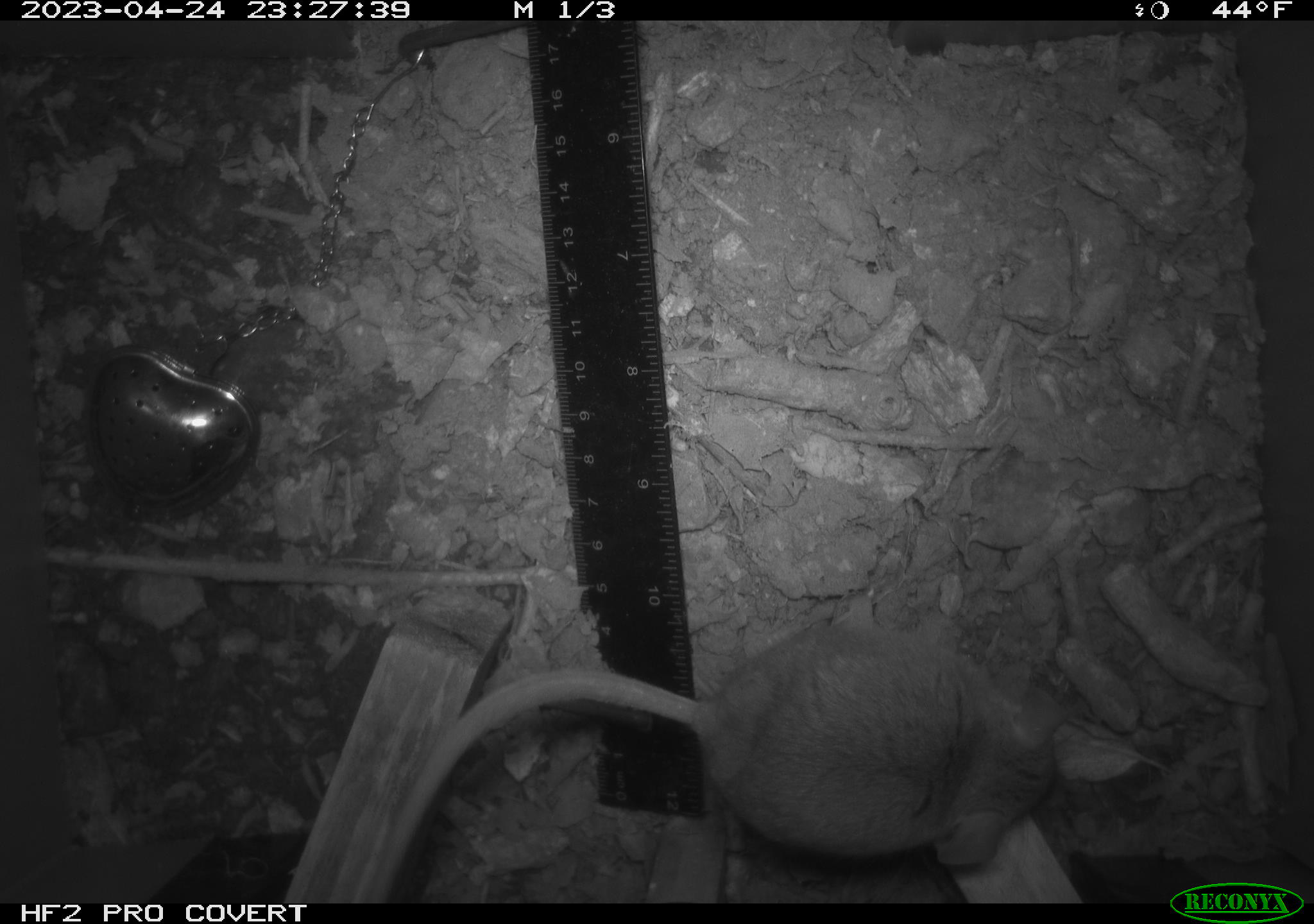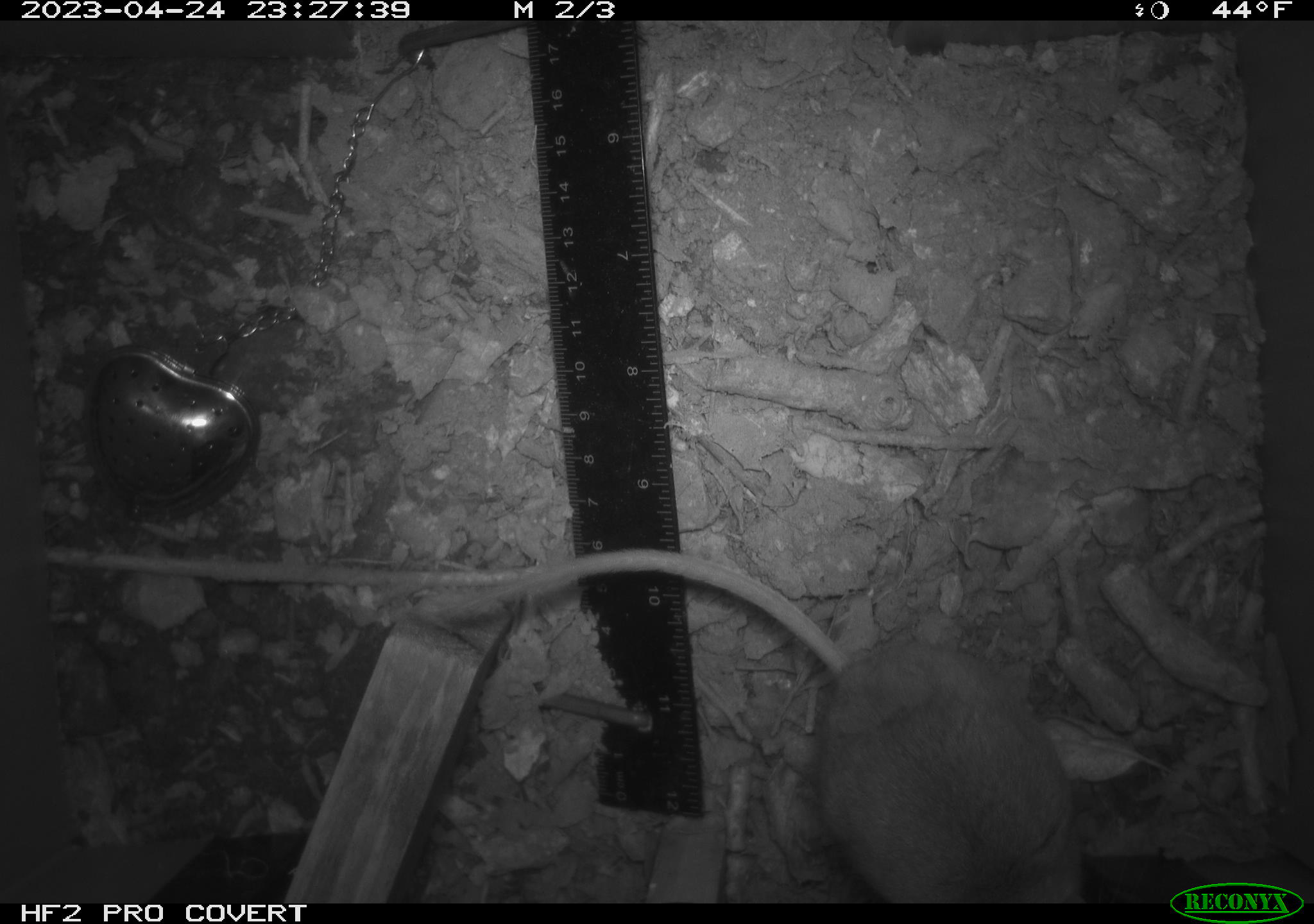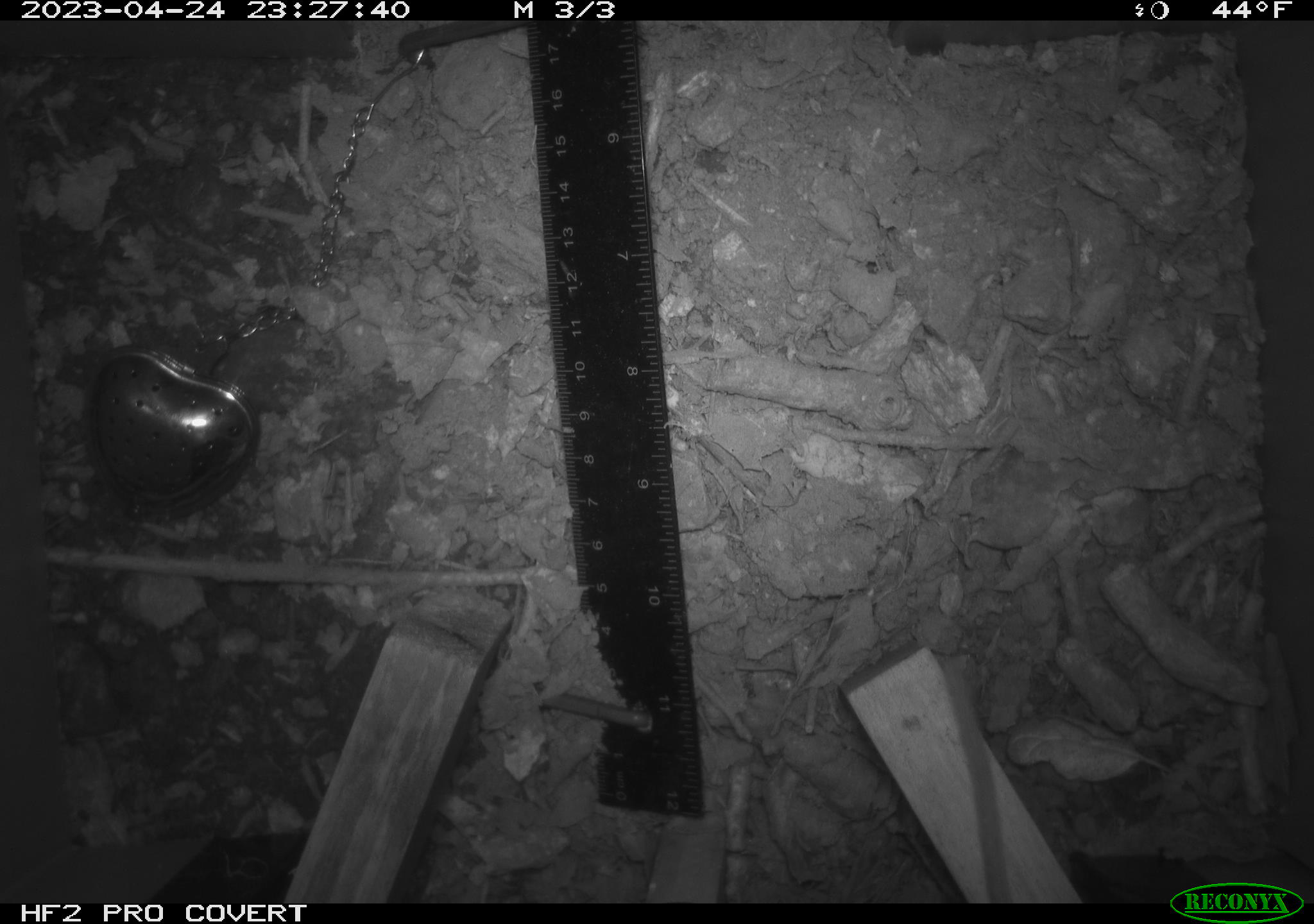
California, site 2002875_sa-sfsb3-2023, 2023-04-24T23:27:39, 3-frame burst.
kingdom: Animalia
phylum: Chordata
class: Mammalia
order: Rodentia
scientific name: Rodentia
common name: mouse species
Mouse species (Rodentia).